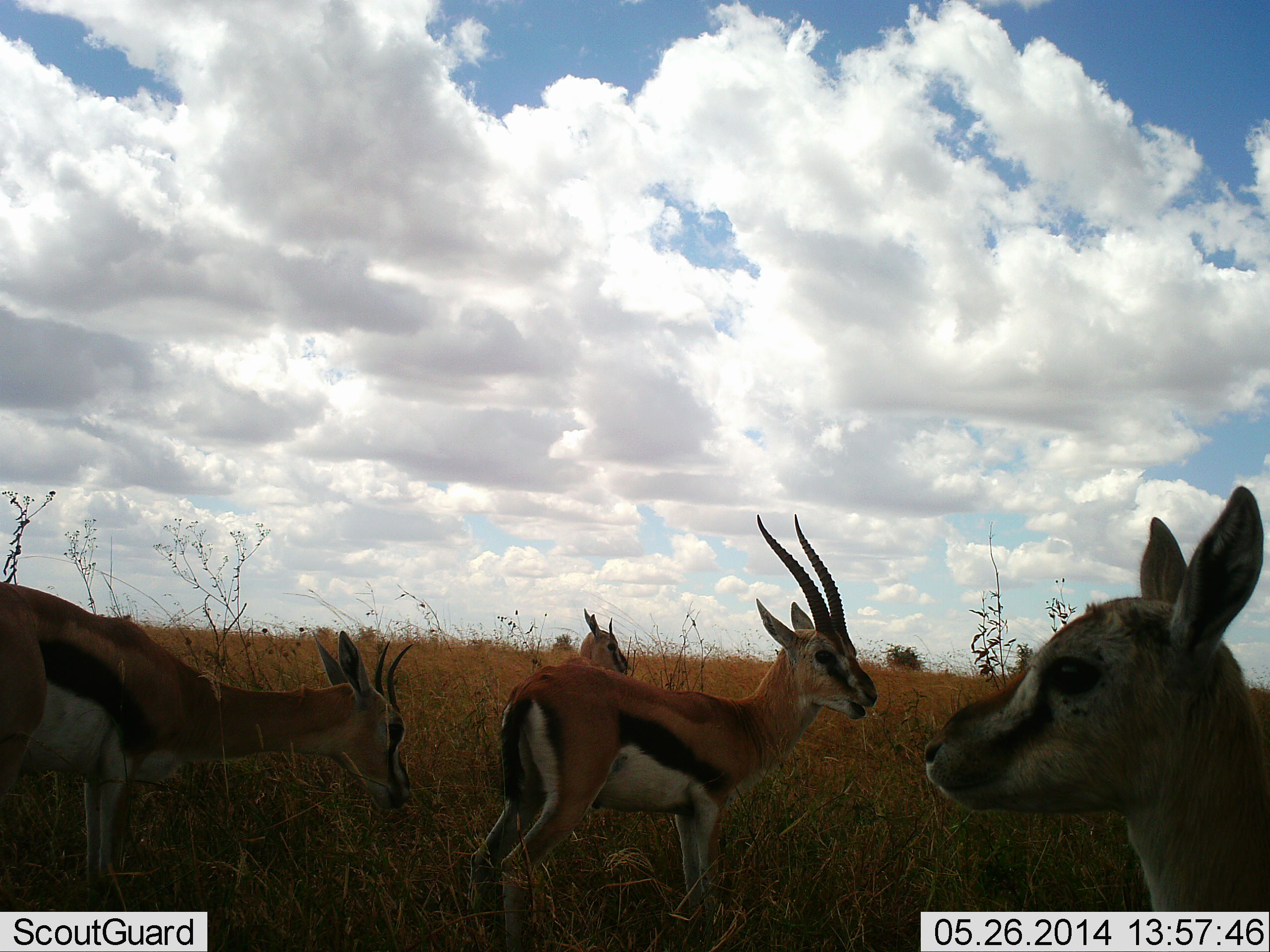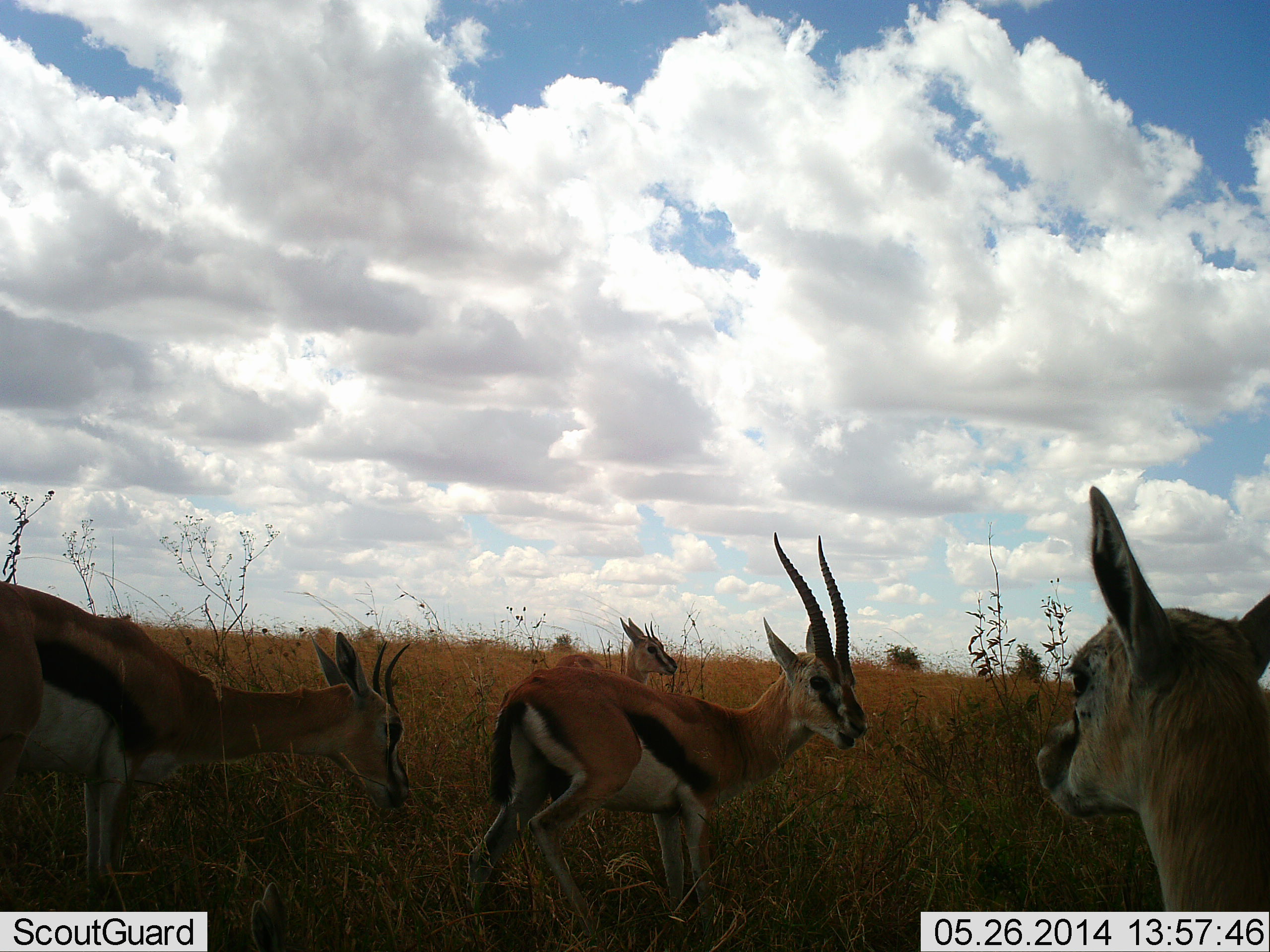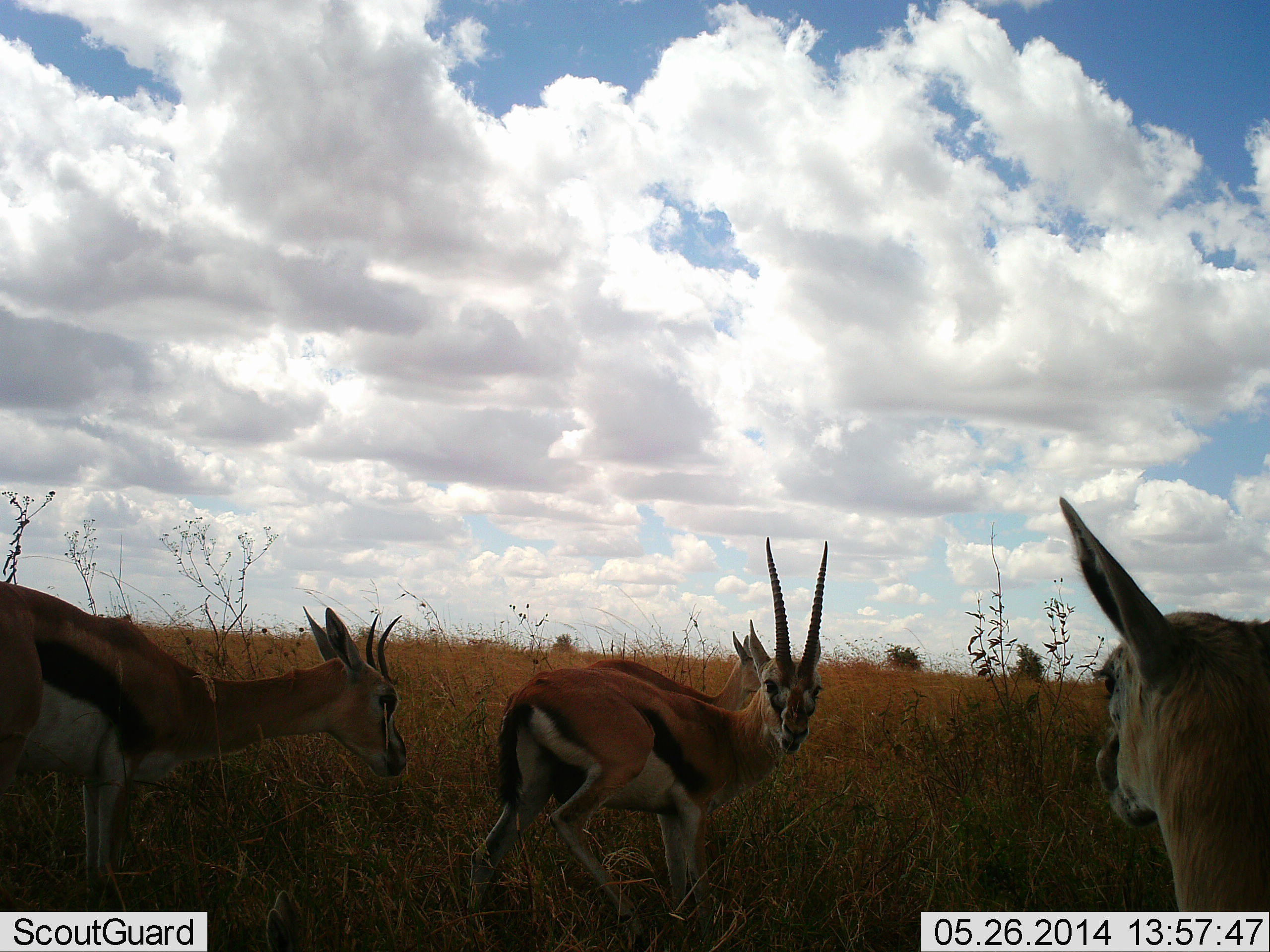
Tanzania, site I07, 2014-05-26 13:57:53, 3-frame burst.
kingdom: Animalia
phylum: Chordata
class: Mammalia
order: Artiodactyla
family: Bovidae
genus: Eudorcas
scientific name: Eudorcas thomsonii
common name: thomson's gazelle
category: gazellethomsons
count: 4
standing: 70%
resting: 10%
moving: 10%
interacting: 10%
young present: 0%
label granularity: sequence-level